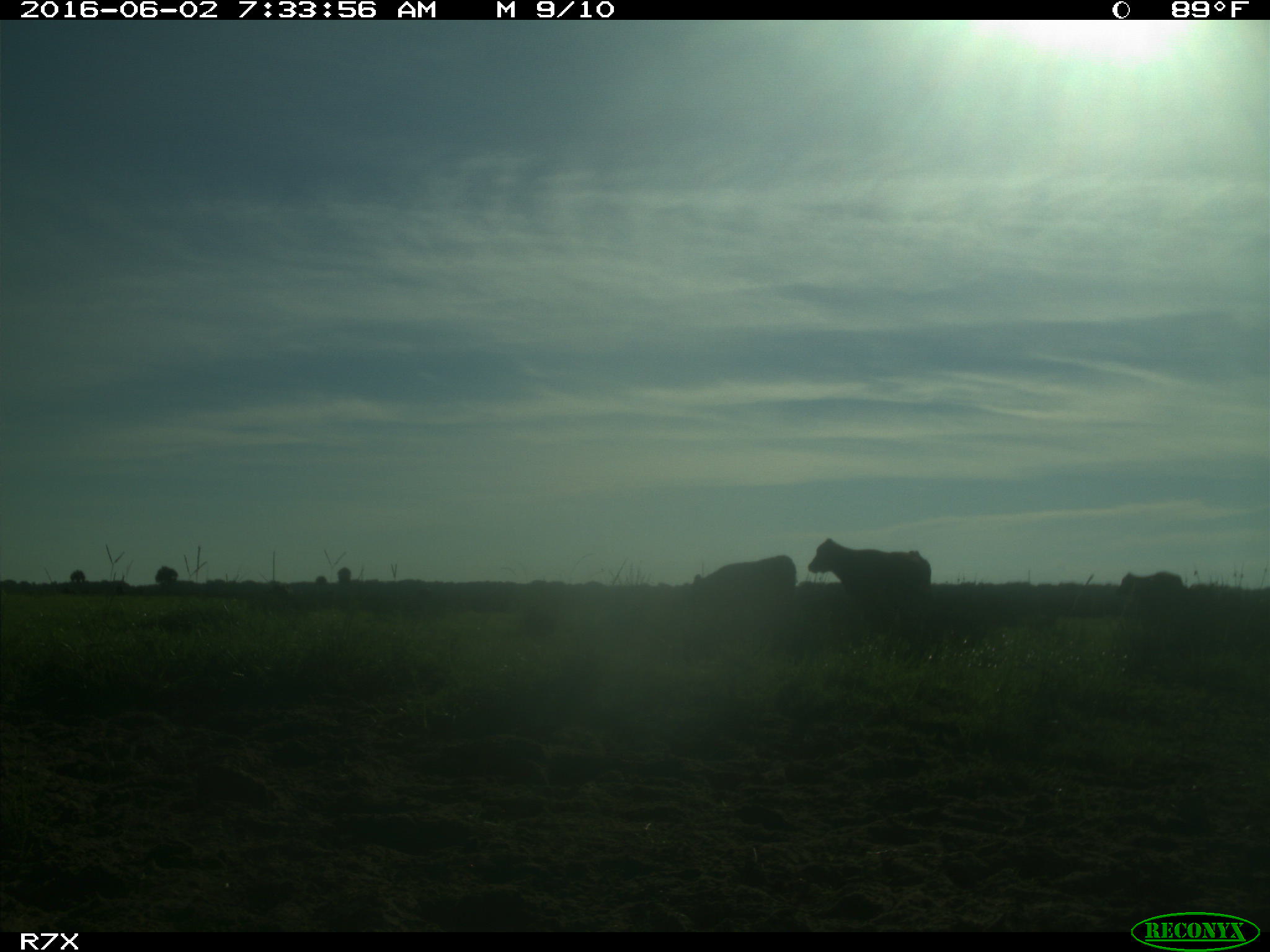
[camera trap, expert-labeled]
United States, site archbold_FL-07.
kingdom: Animalia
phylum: Chordata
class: Mammalia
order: Artiodactyla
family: Bovidae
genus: Bos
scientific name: Bos taurus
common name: domestic cow